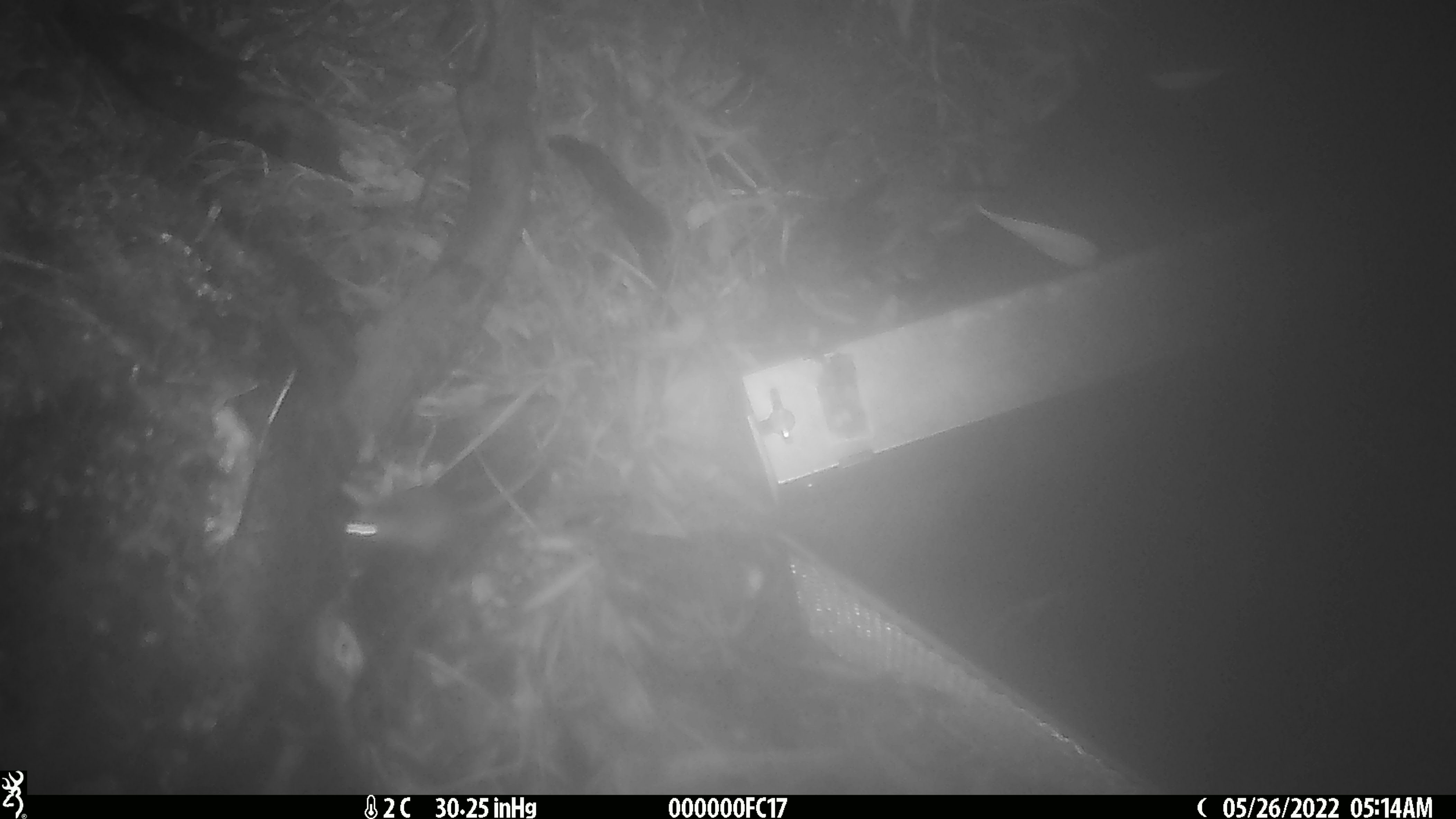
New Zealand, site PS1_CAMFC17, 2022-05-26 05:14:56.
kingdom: Animalia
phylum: Chordata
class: Mammalia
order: Rodentia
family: Muridae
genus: Mus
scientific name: Mus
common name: mouse